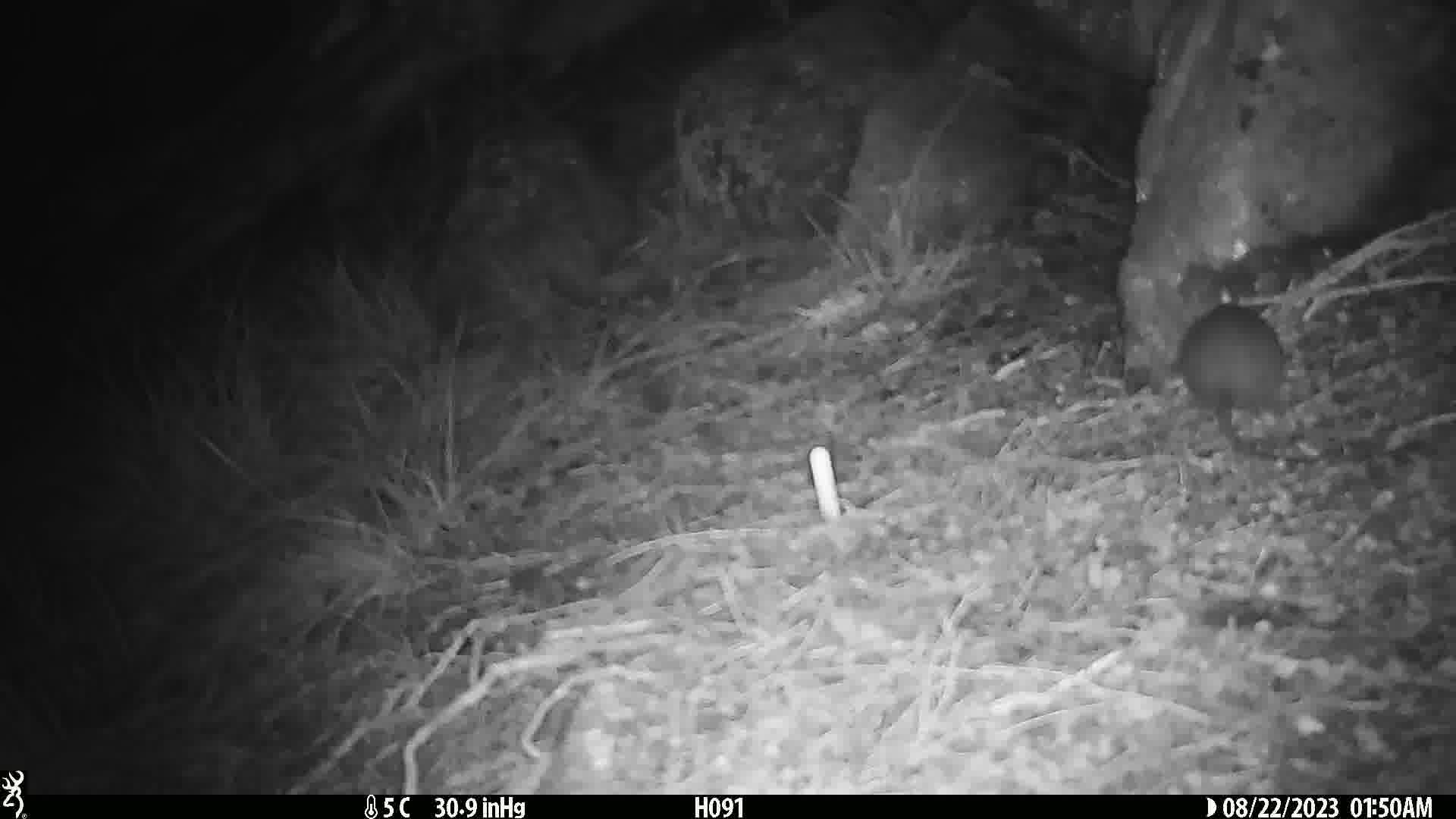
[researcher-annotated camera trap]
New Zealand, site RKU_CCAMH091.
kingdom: Animalia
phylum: Chordata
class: Mammalia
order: Rodentia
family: Muridae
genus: Rattus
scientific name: Rattus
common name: rat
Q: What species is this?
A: Rat (Rattus).